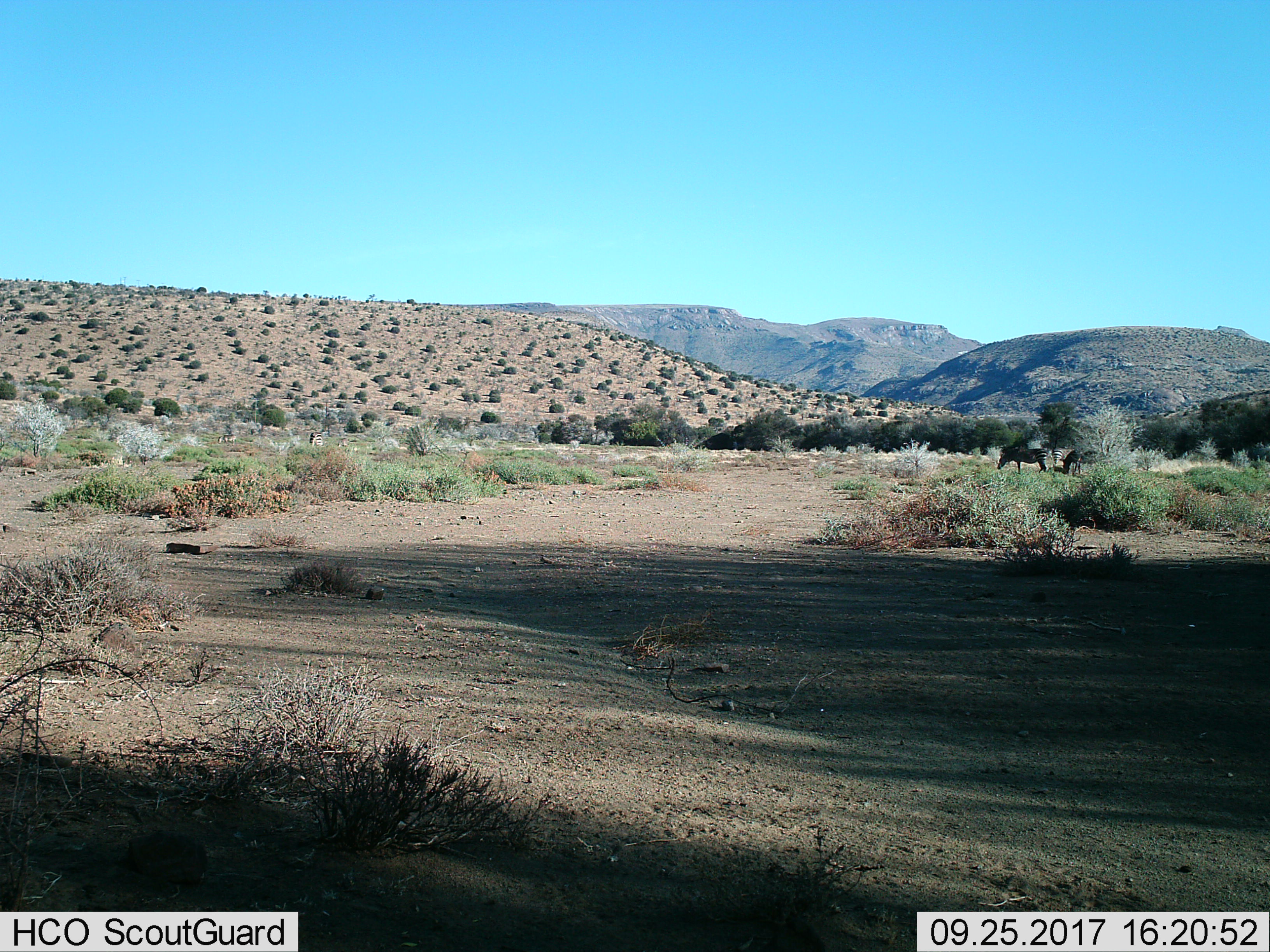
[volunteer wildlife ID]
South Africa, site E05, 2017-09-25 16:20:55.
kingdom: Animalia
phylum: Chordata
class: Mammalia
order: Perissodactyla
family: Equidae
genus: Equus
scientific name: Equus zebra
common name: mountain zebra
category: zebramountain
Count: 3.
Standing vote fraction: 25%.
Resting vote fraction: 0%.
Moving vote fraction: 25%.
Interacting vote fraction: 0%.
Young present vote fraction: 0%.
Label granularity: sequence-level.